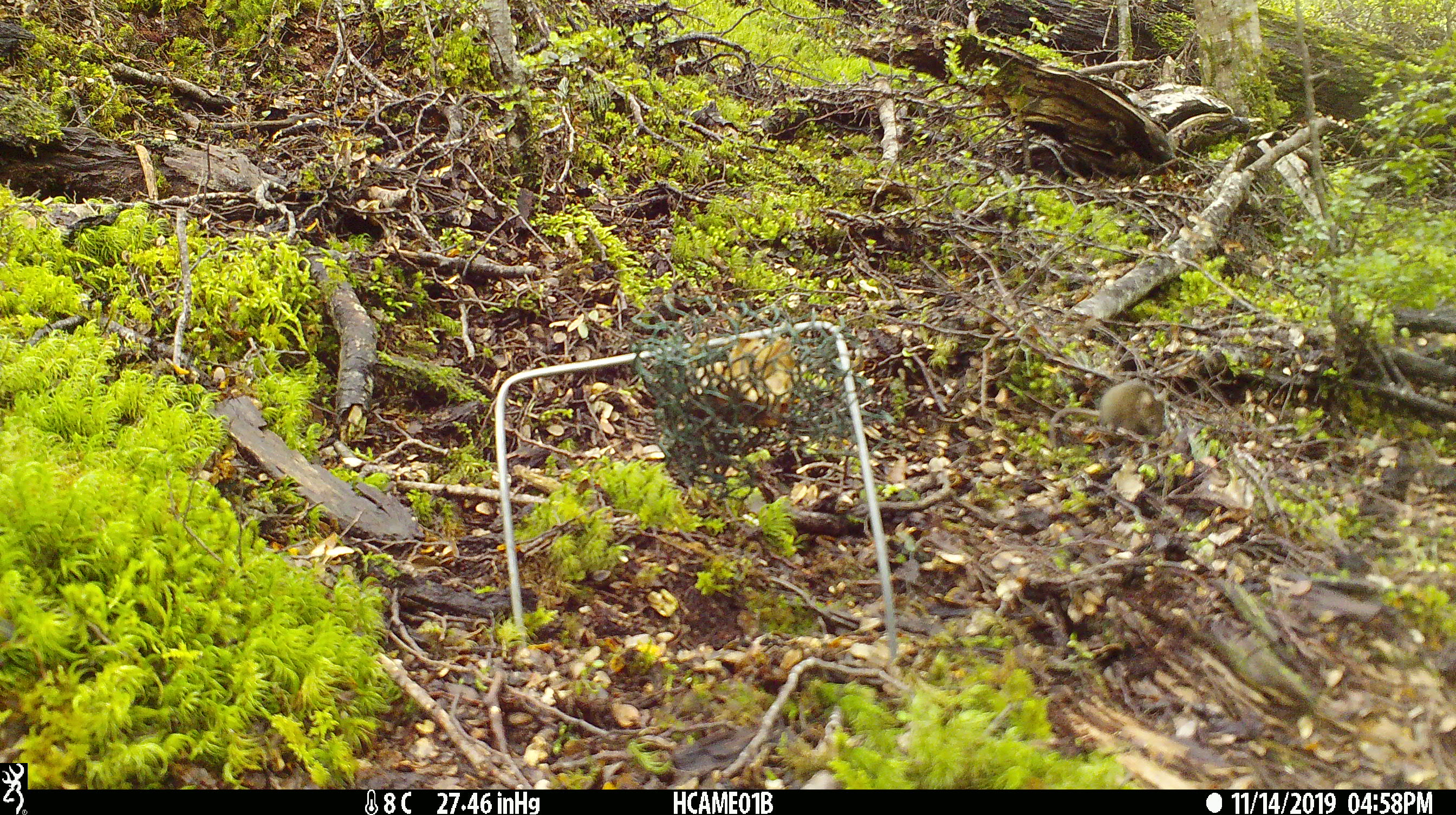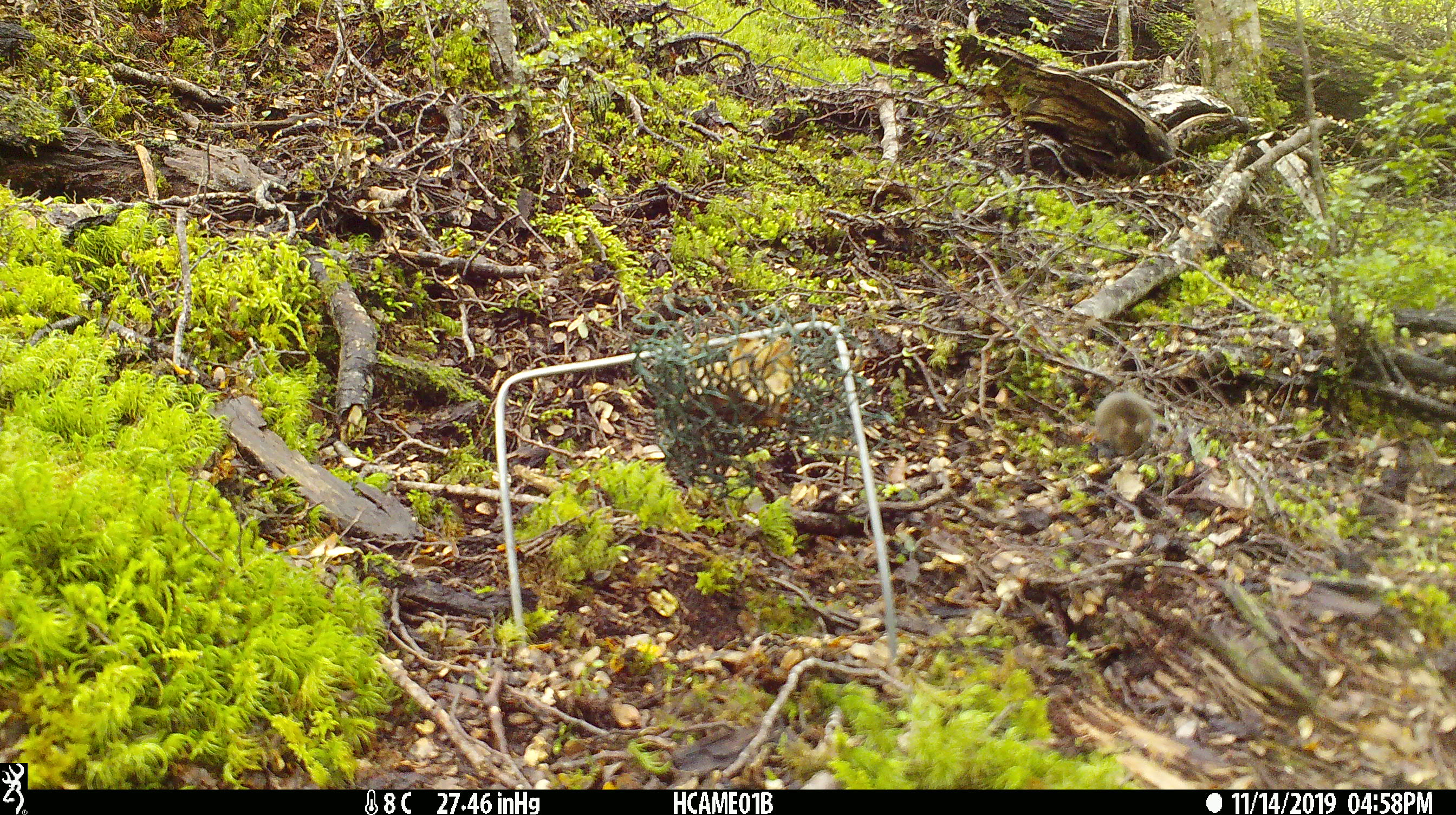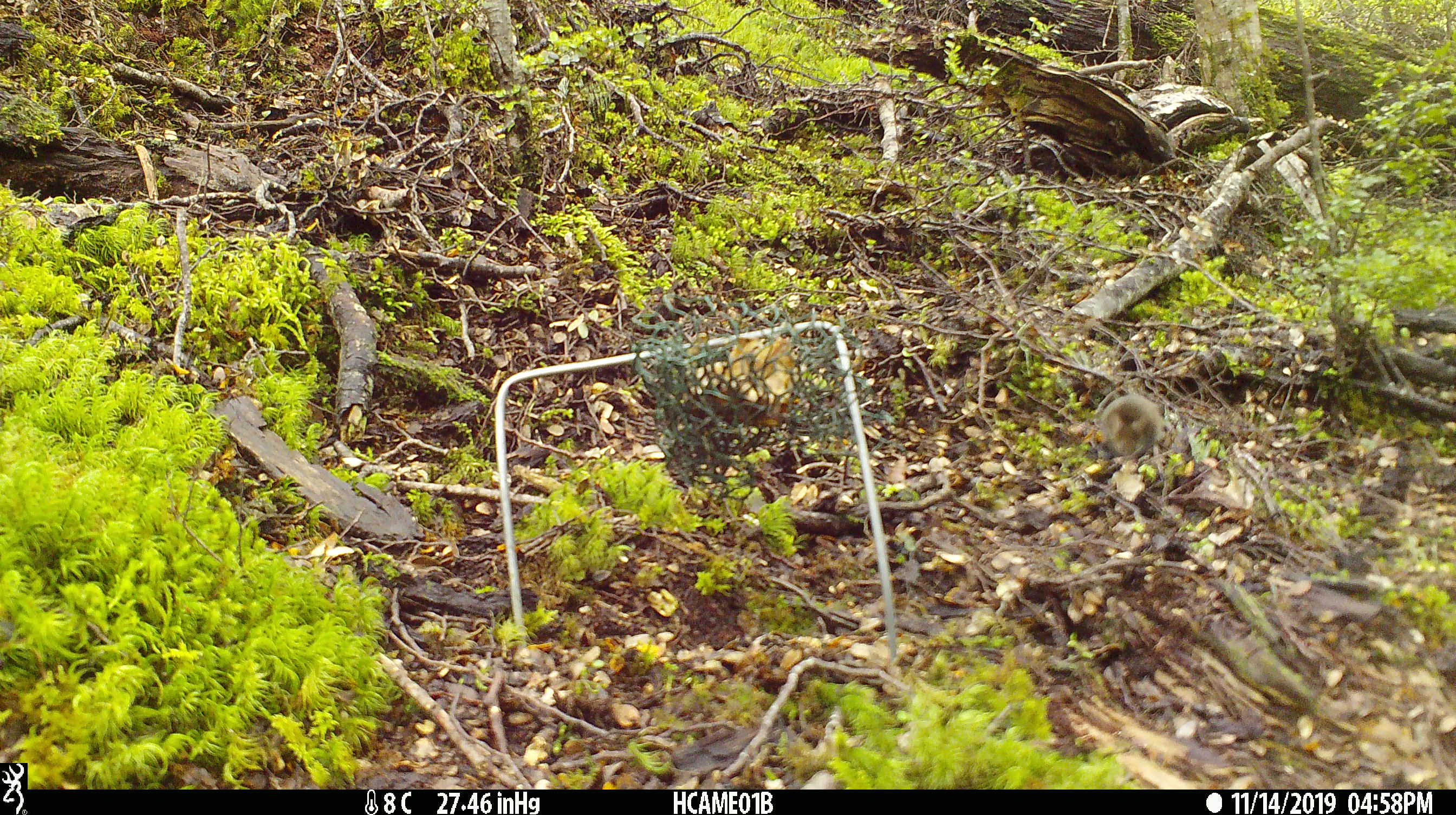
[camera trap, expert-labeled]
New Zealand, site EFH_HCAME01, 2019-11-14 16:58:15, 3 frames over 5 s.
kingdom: Animalia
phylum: Chordata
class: Mammalia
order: Rodentia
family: Muridae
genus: Mus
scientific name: Mus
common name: mouse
Mouse (Mus).